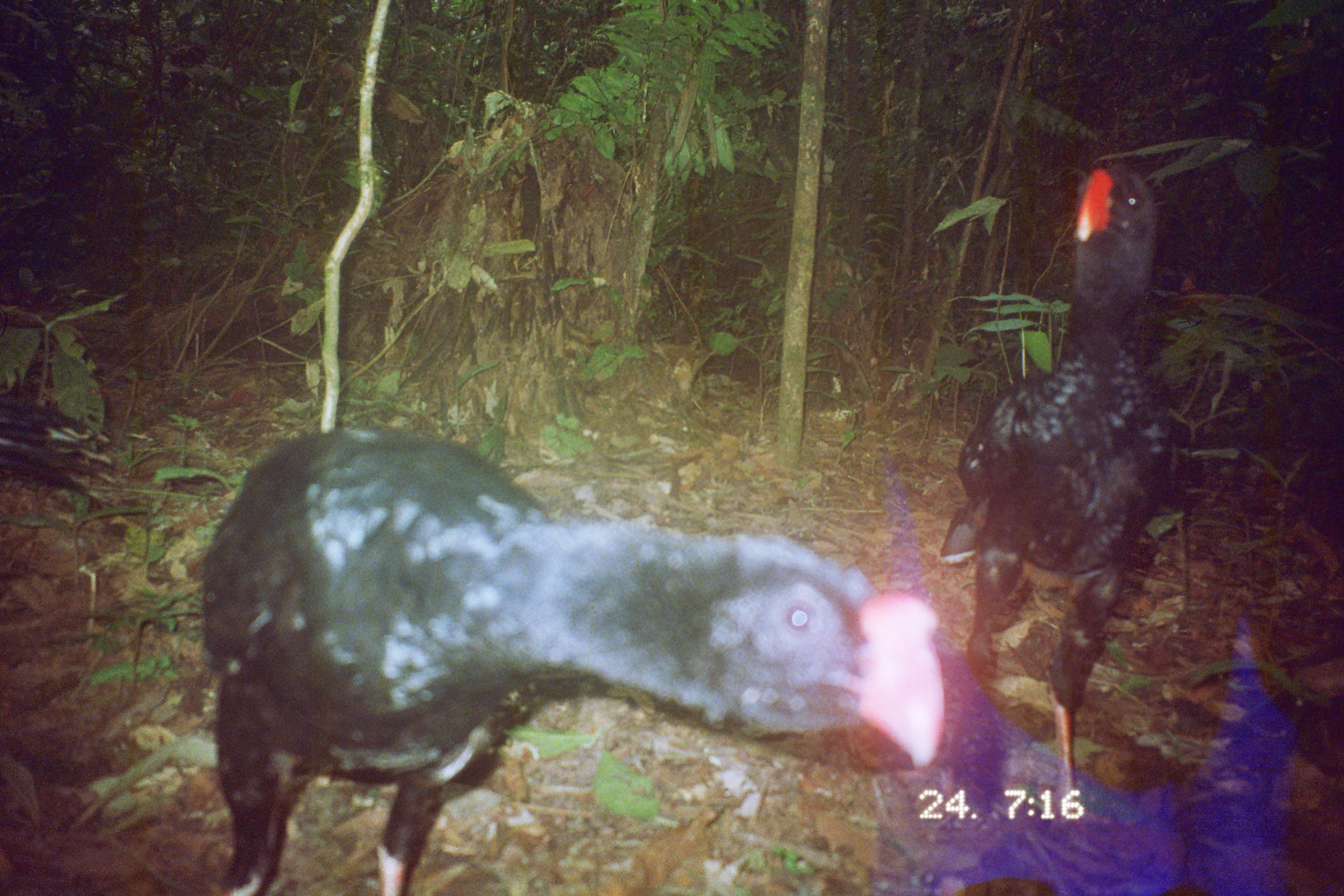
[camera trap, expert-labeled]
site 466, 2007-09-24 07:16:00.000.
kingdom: Animalia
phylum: Chordata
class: Aves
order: Galliformes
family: Cracidae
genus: Mitu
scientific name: Mitu tuberosum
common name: razor-billed curassow